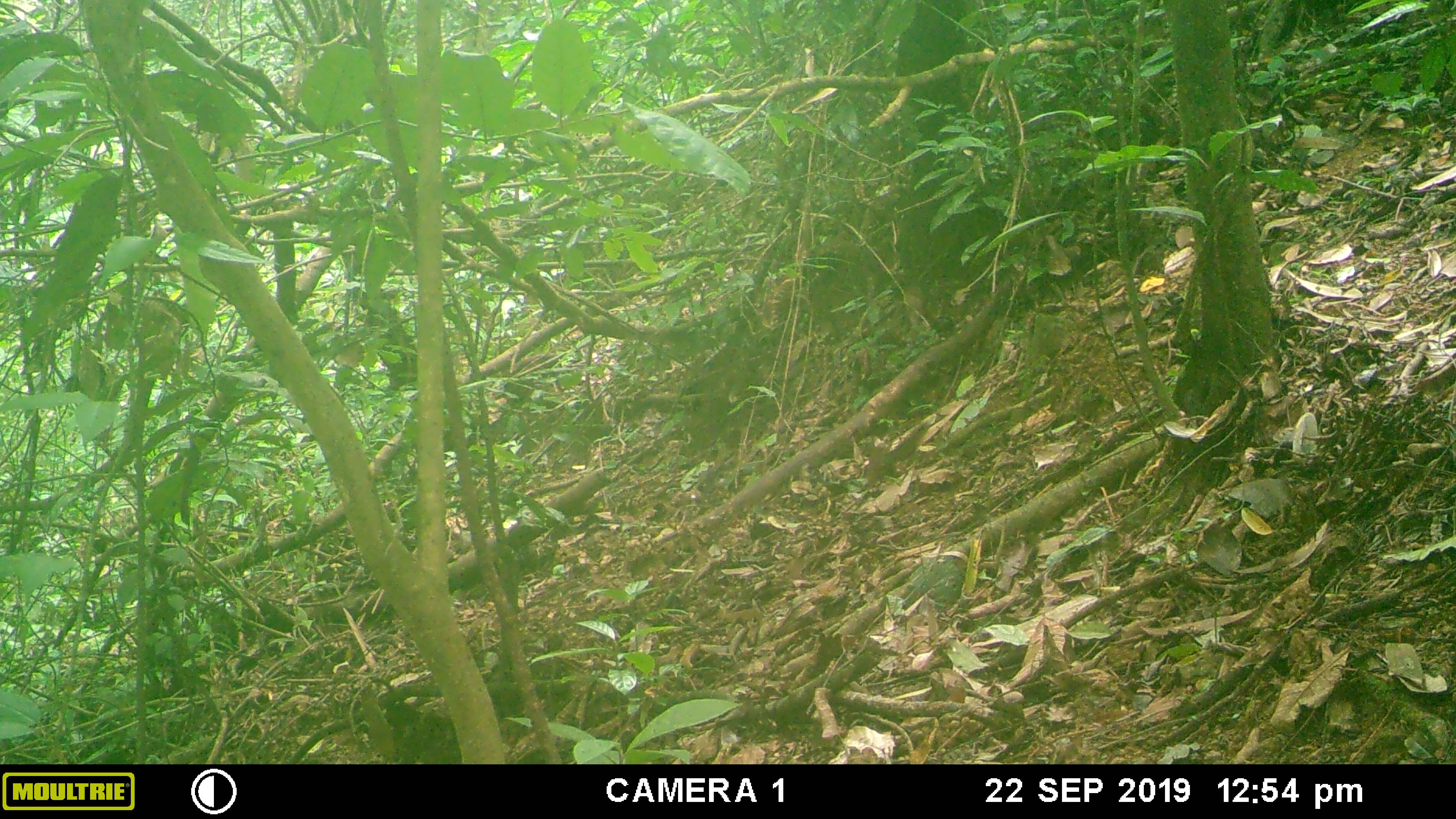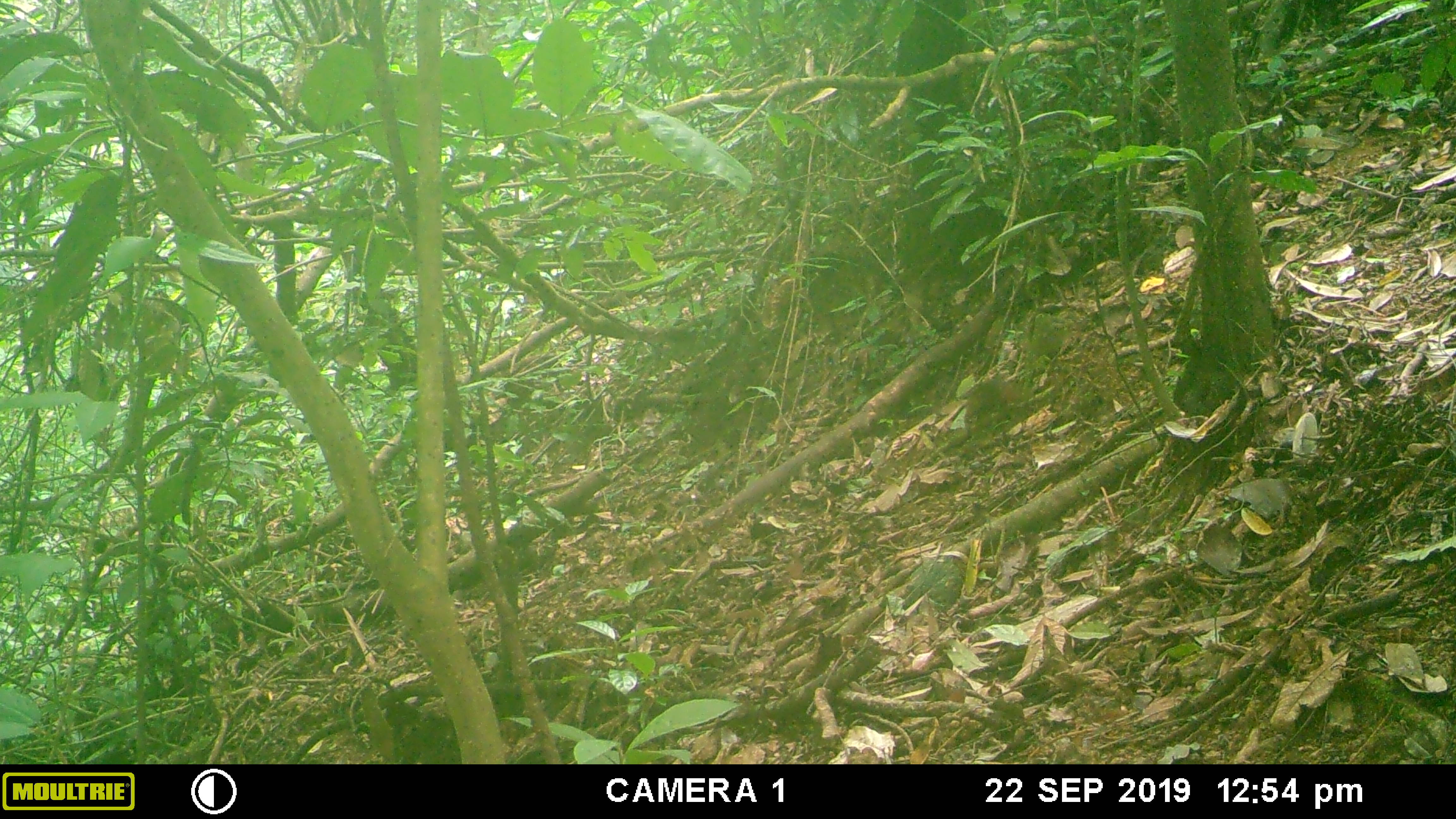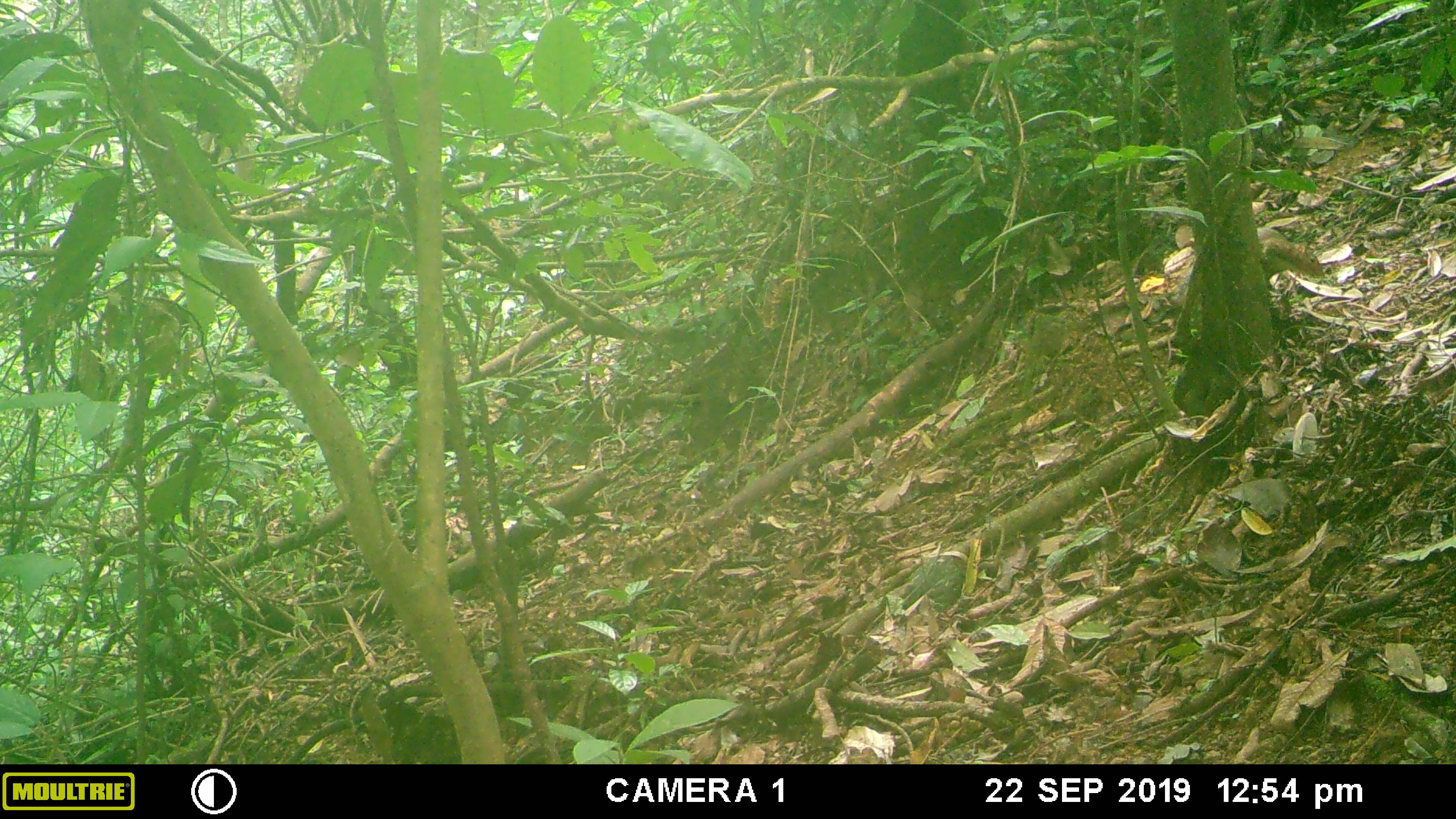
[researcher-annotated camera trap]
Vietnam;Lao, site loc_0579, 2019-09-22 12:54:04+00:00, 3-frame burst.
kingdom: Animalia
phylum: Chordata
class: Mammalia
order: Rodentia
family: Sciuridae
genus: Dremomys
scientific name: Dremomys rufigenis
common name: red-cheeked squirrel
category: red cheeked squirrel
Red cheeked squirrel (red-cheeked squirrel) (Dremomys rufigenis). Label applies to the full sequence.